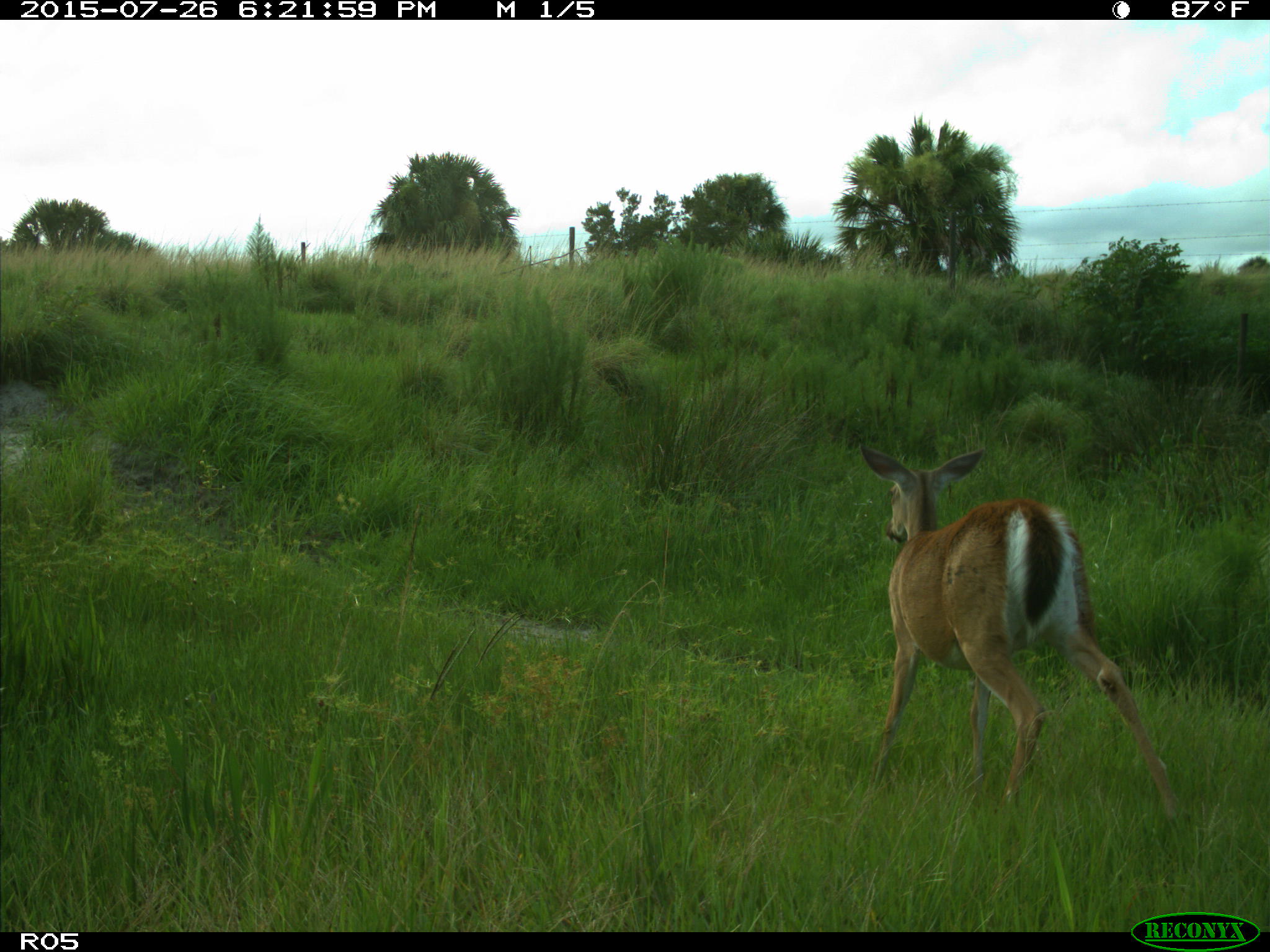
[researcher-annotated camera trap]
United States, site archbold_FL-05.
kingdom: Animalia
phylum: Chordata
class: Mammalia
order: Artiodactyla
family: Cervidae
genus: Odocoileus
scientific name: Odocoileus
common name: deer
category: unidentified deer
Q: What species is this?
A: Unidentified deer (deer) (Odocoileus).